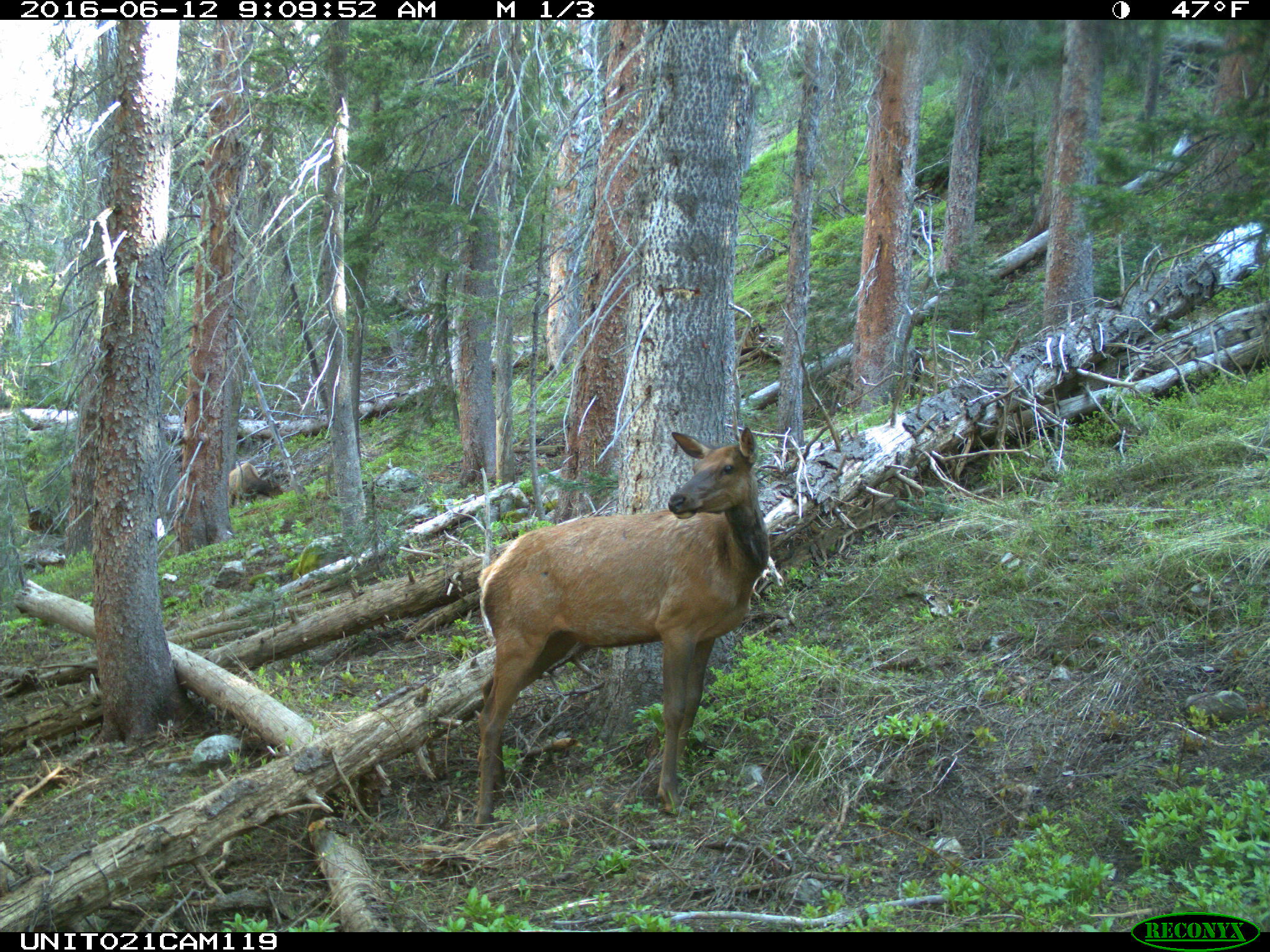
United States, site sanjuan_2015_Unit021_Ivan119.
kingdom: Animalia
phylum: Chordata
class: Mammalia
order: Artiodactyla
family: Cervidae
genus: Cervus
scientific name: Cervus elaphus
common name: red deer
Cervus elaphus (red deer).